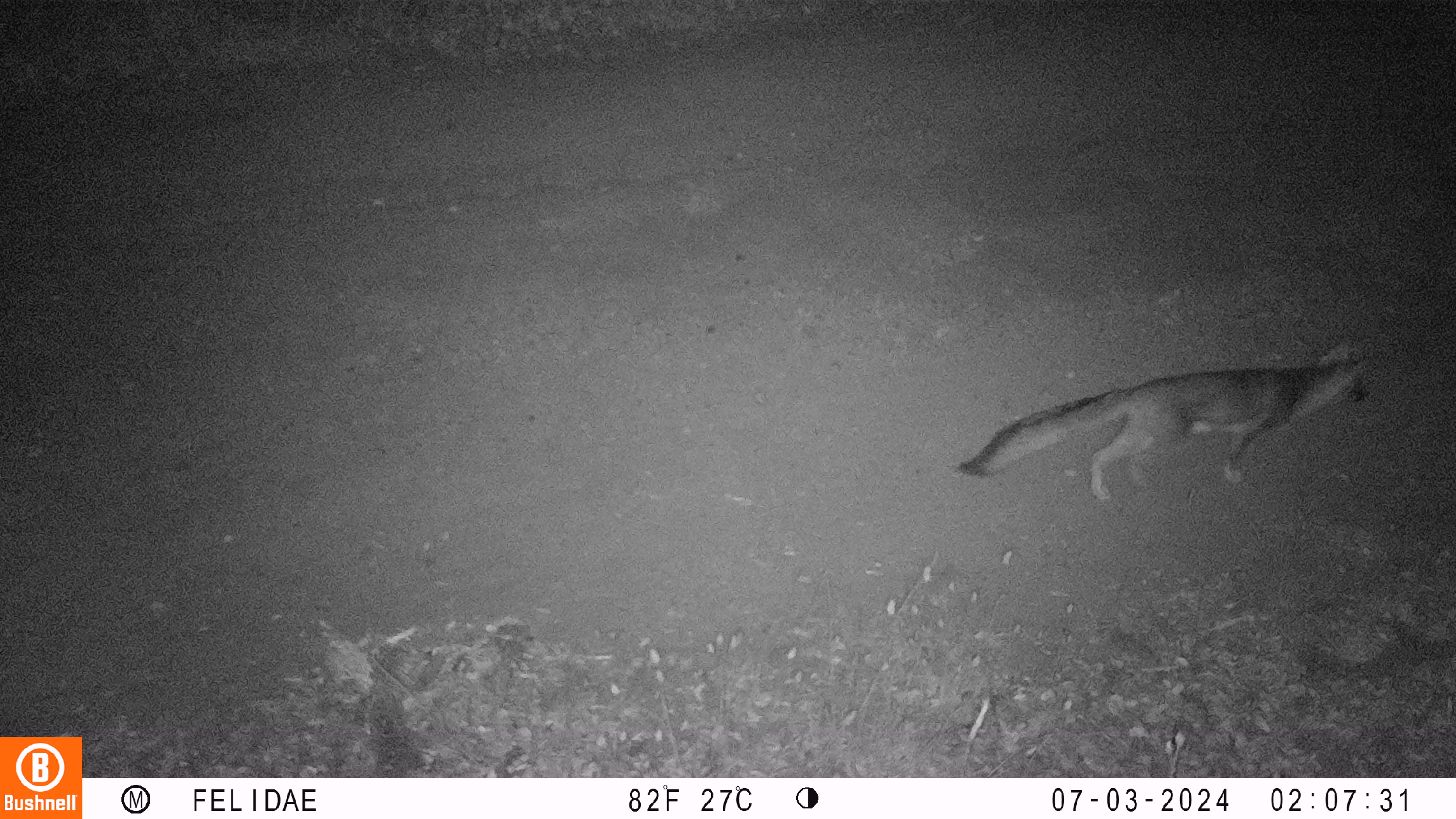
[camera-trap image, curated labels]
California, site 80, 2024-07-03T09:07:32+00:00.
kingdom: Animalia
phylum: Chordata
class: Mammalia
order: Carnivora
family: Canidae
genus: Urocyon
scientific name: Urocyon cinereoargenteus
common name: gray fox